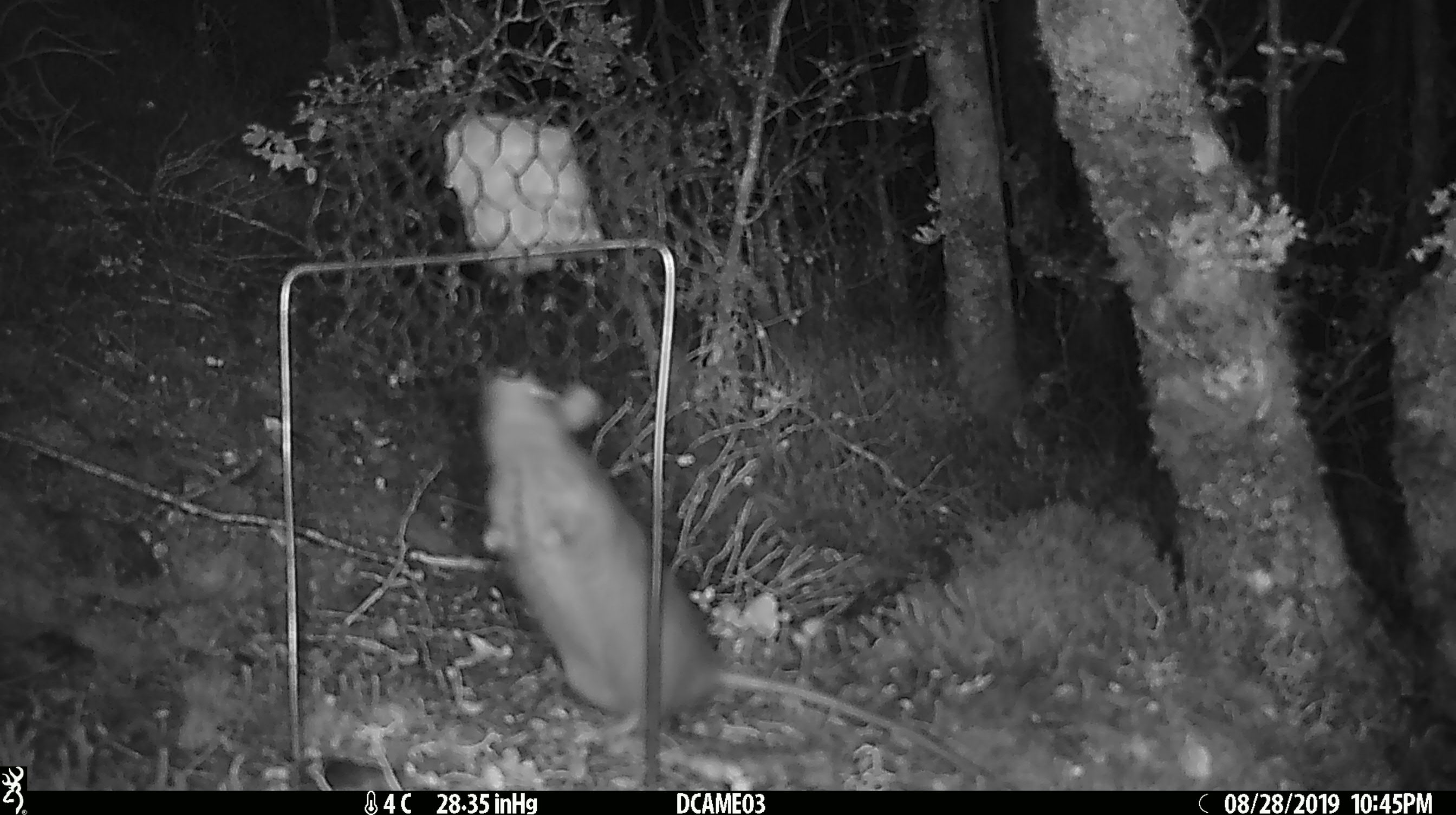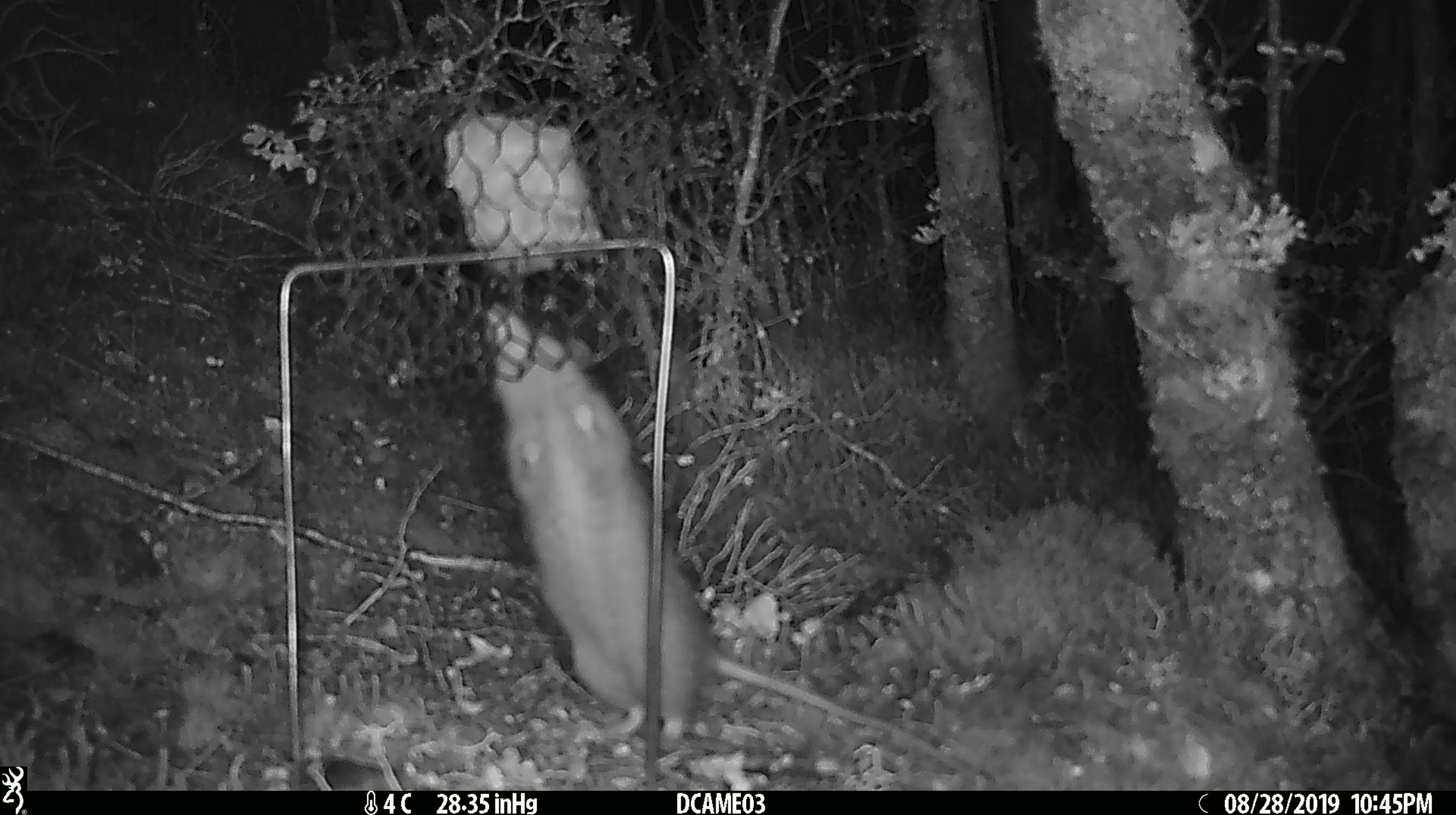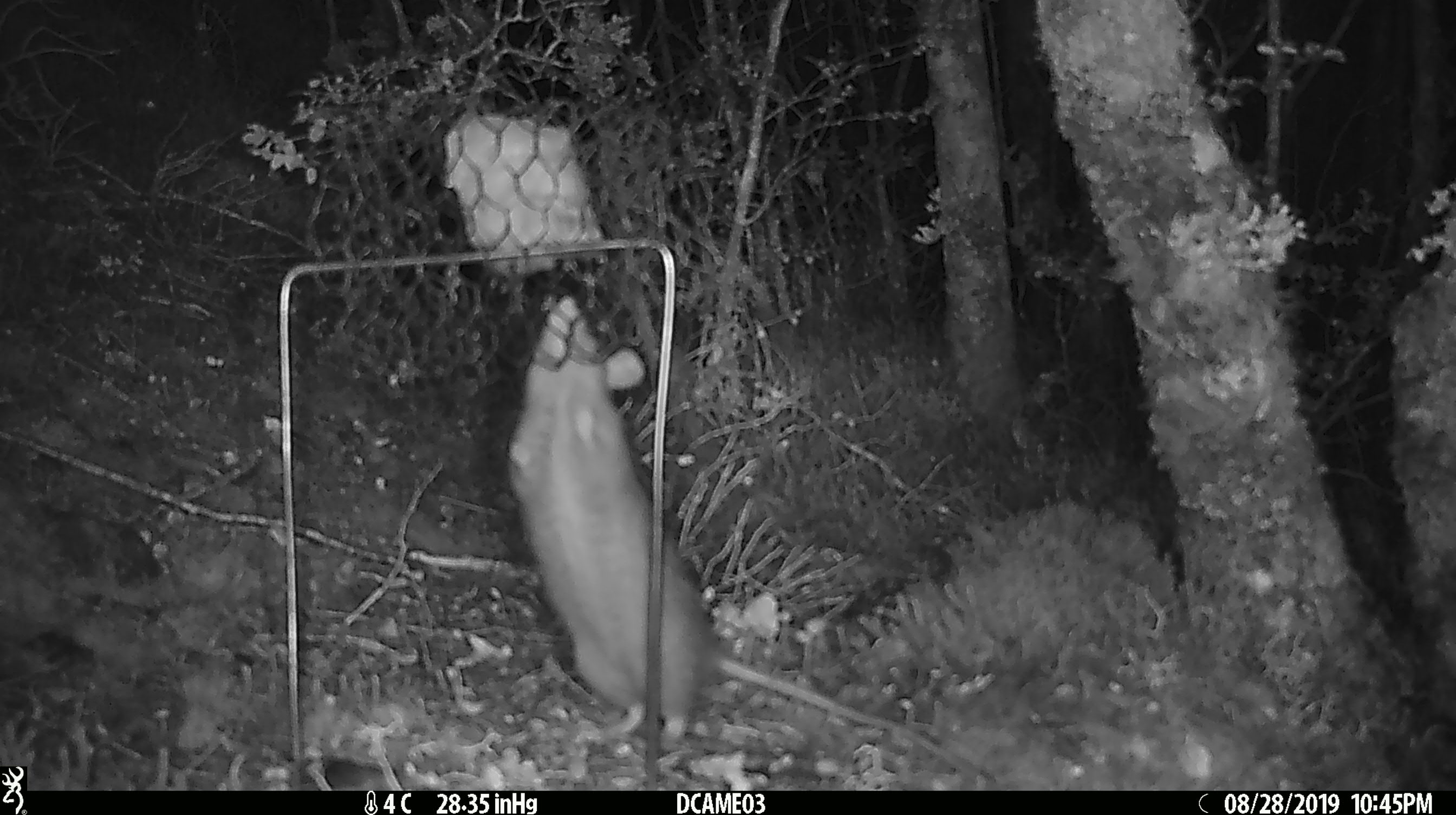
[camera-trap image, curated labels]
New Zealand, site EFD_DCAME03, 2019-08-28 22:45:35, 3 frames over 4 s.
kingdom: Animalia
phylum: Chordata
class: Mammalia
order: Rodentia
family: Muridae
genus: Rattus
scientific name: Rattus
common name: rat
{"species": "rat (Rattus)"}